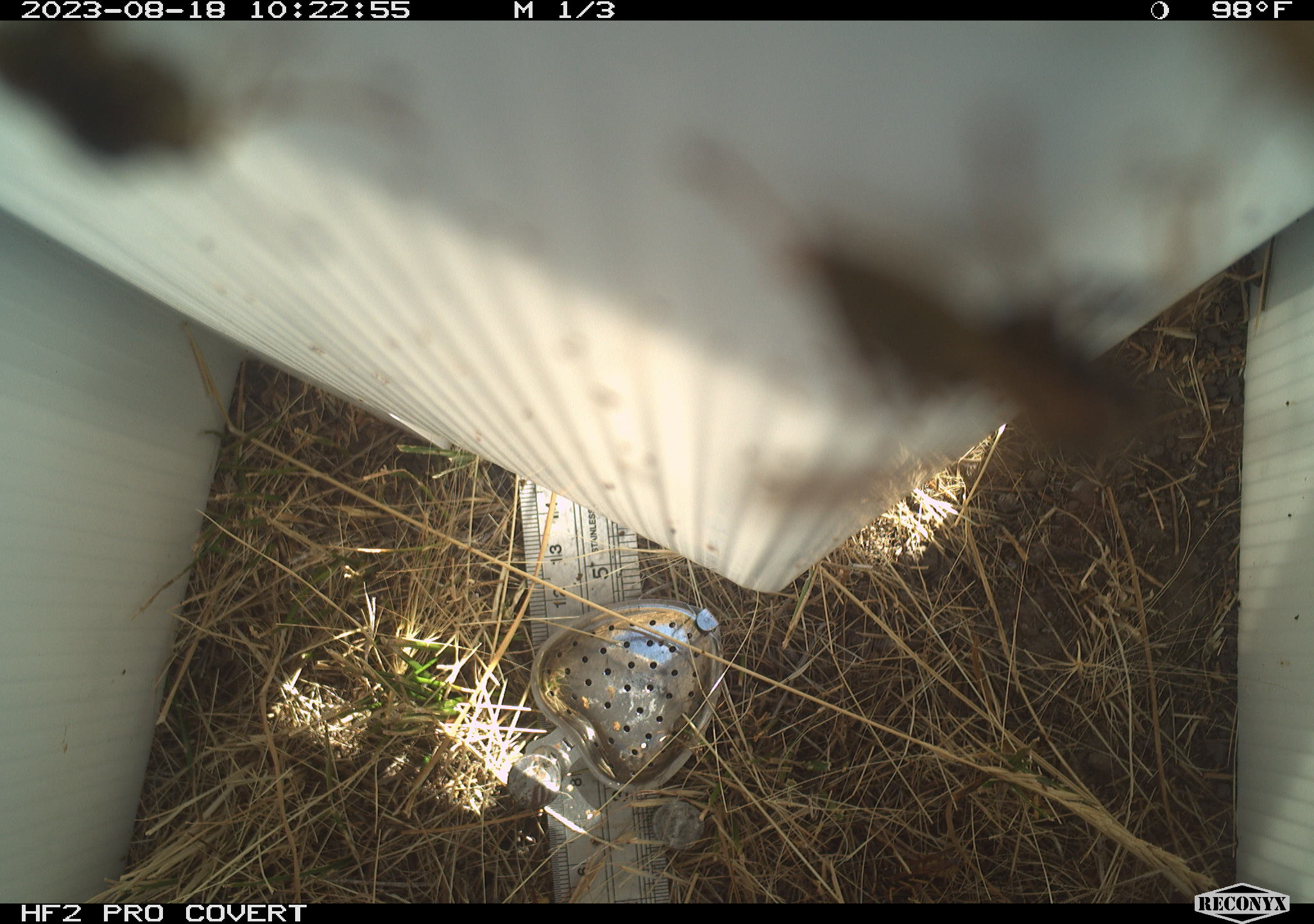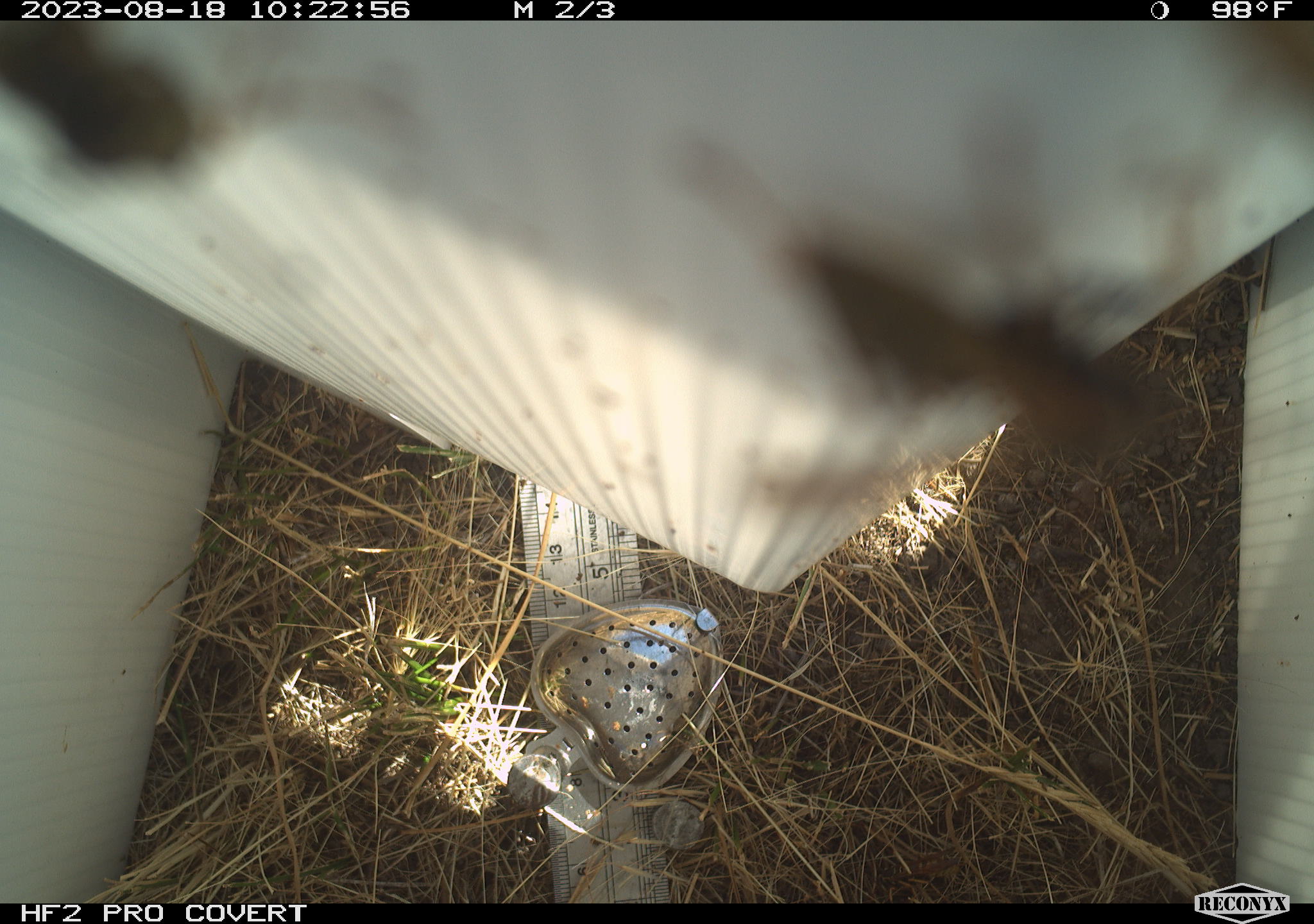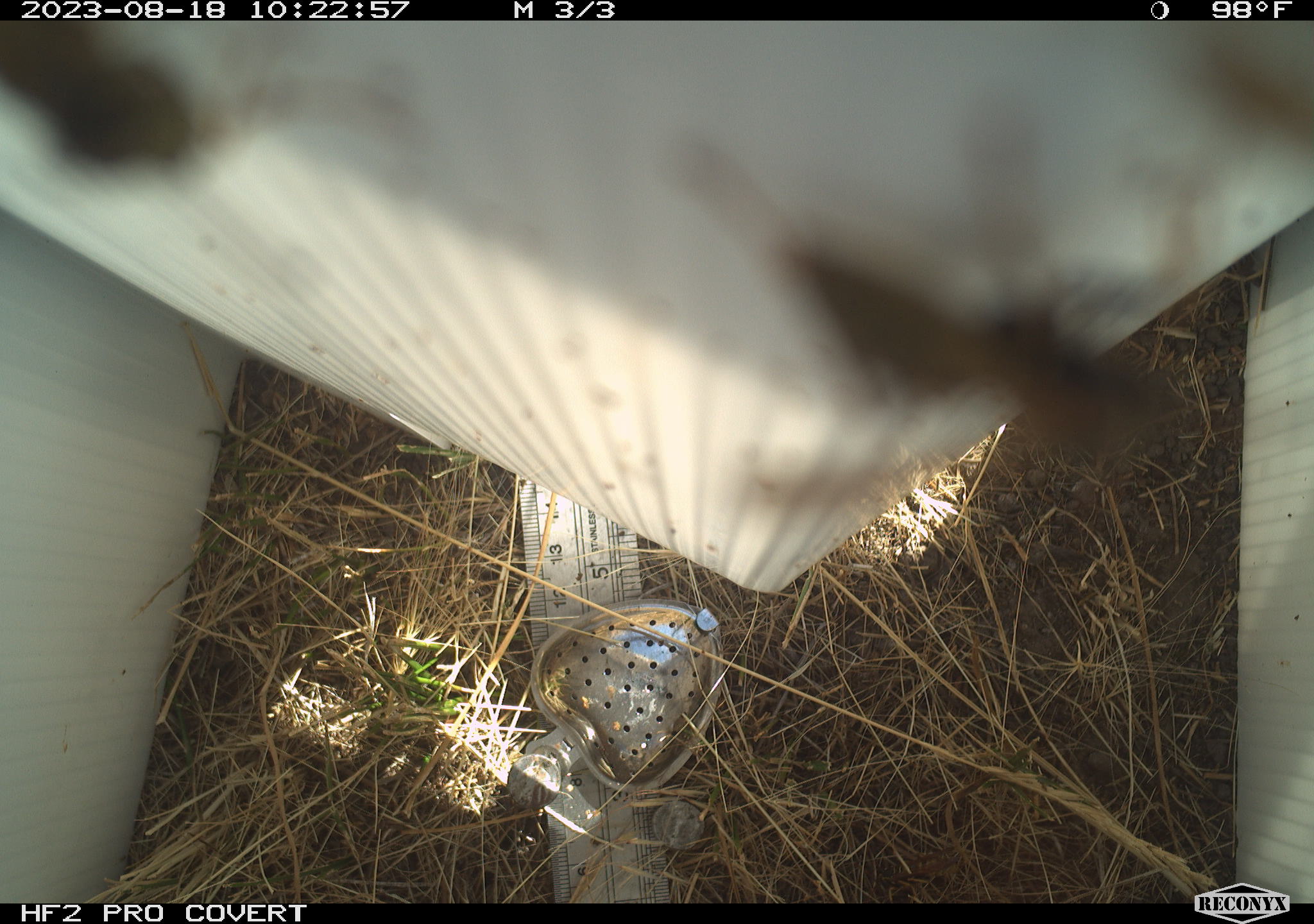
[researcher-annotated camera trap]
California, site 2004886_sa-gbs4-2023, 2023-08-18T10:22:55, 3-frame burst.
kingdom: Animalia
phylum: Arthropoda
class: Insecta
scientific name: Insecta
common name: insect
Insect (Insecta).